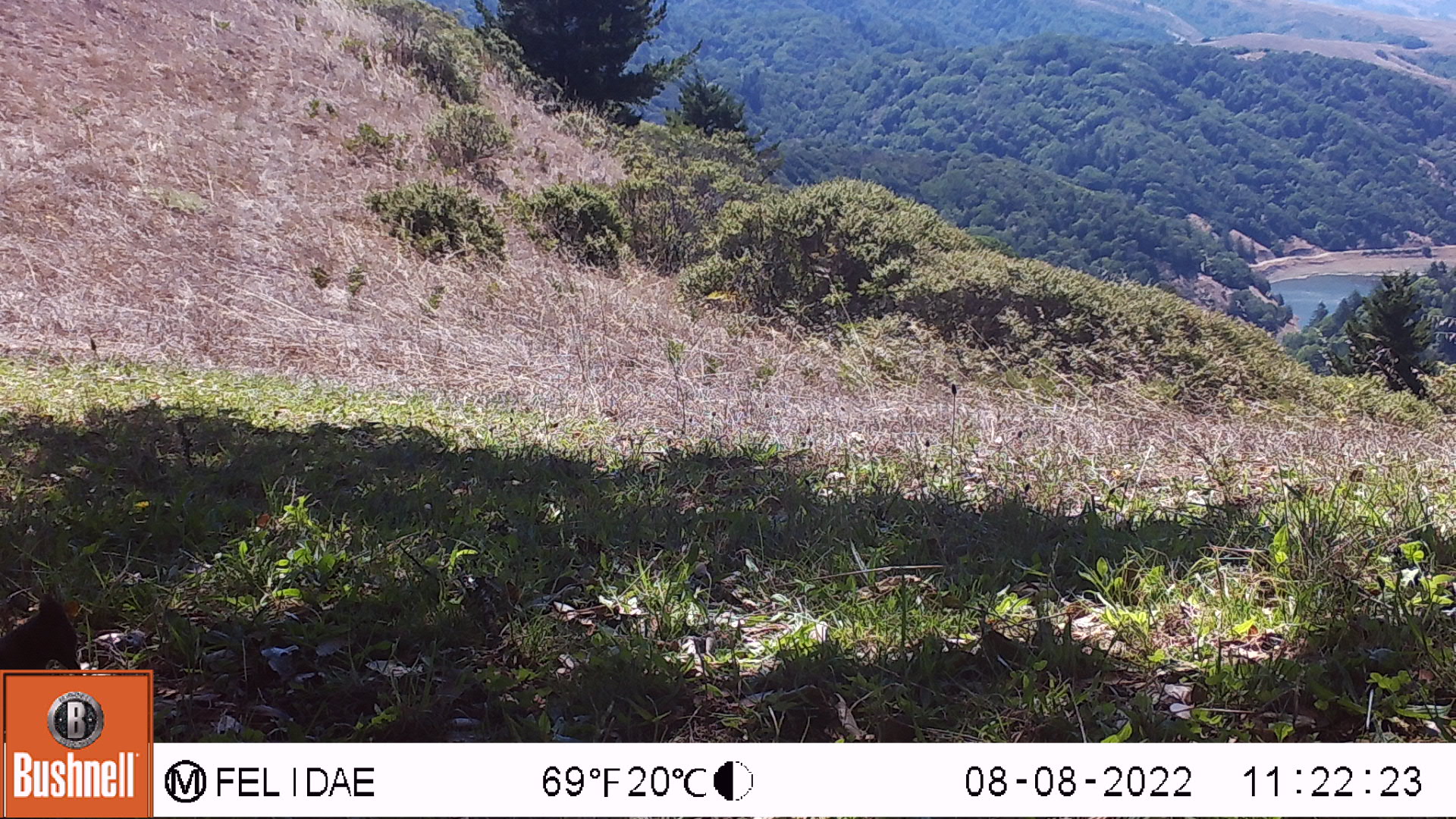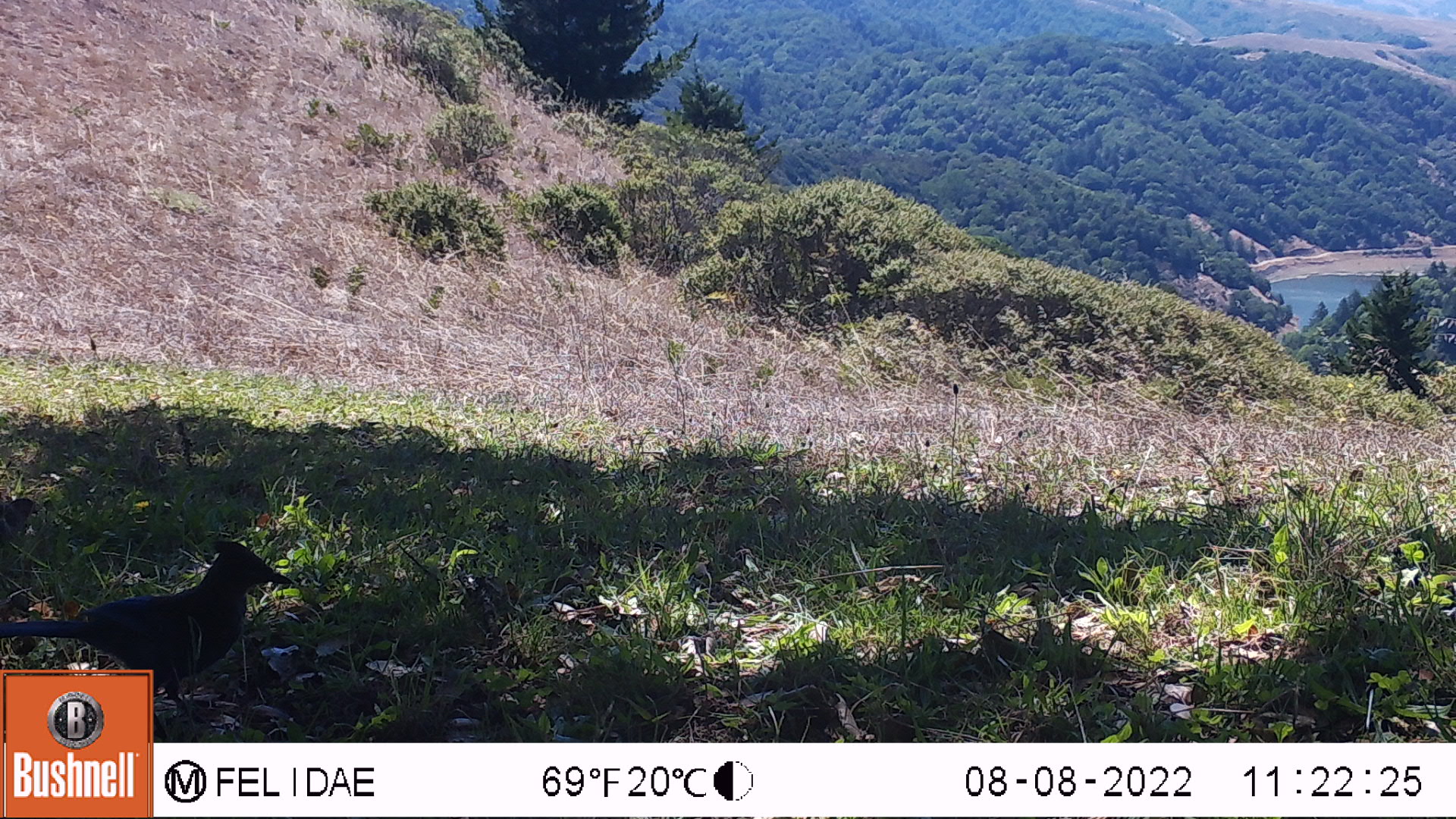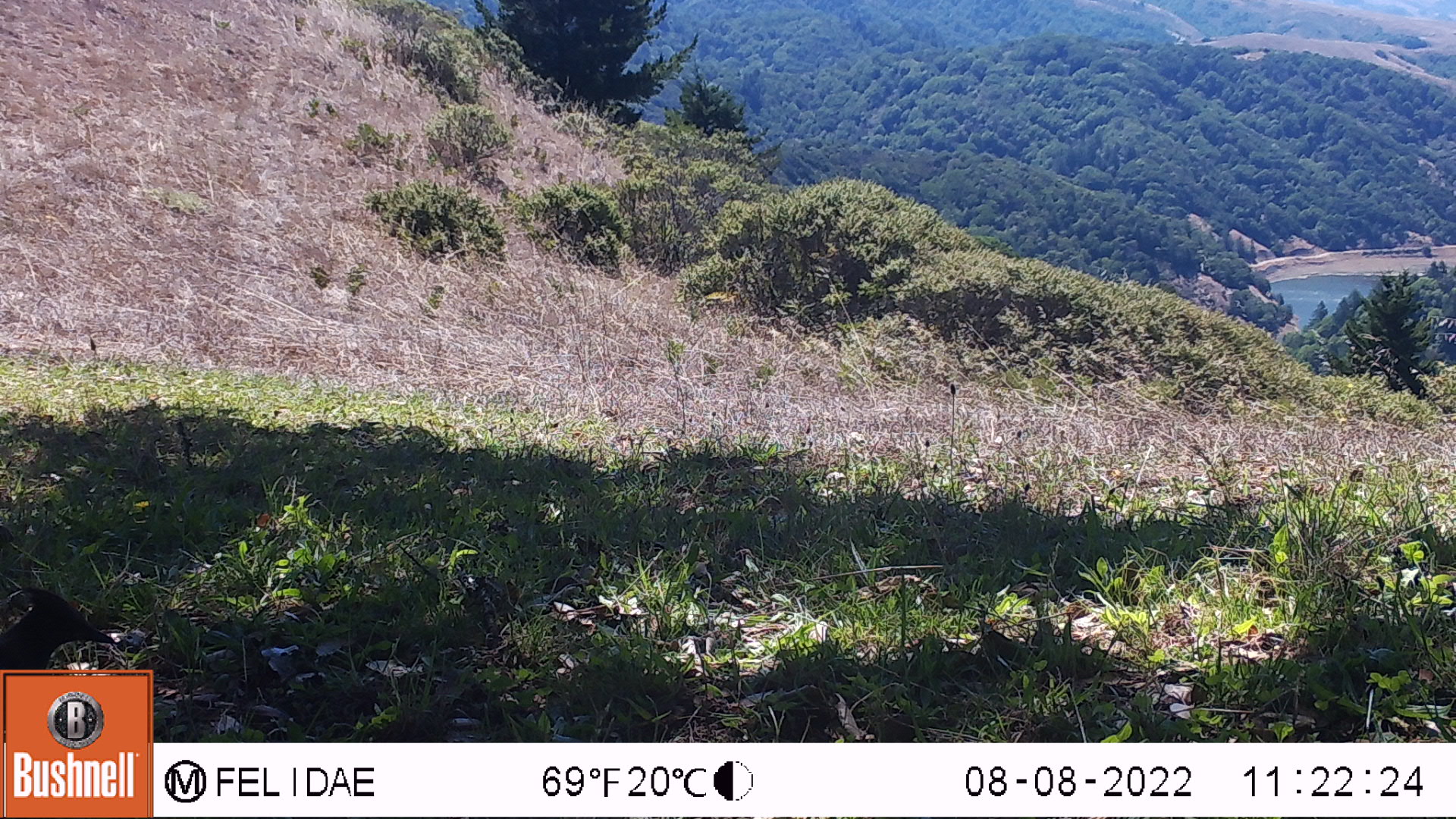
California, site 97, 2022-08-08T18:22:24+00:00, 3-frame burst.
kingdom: Animalia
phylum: Chordata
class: Aves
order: Passeriformes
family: Corvidae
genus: Cyanocitta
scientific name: Cyanocitta stelleri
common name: steller's jay